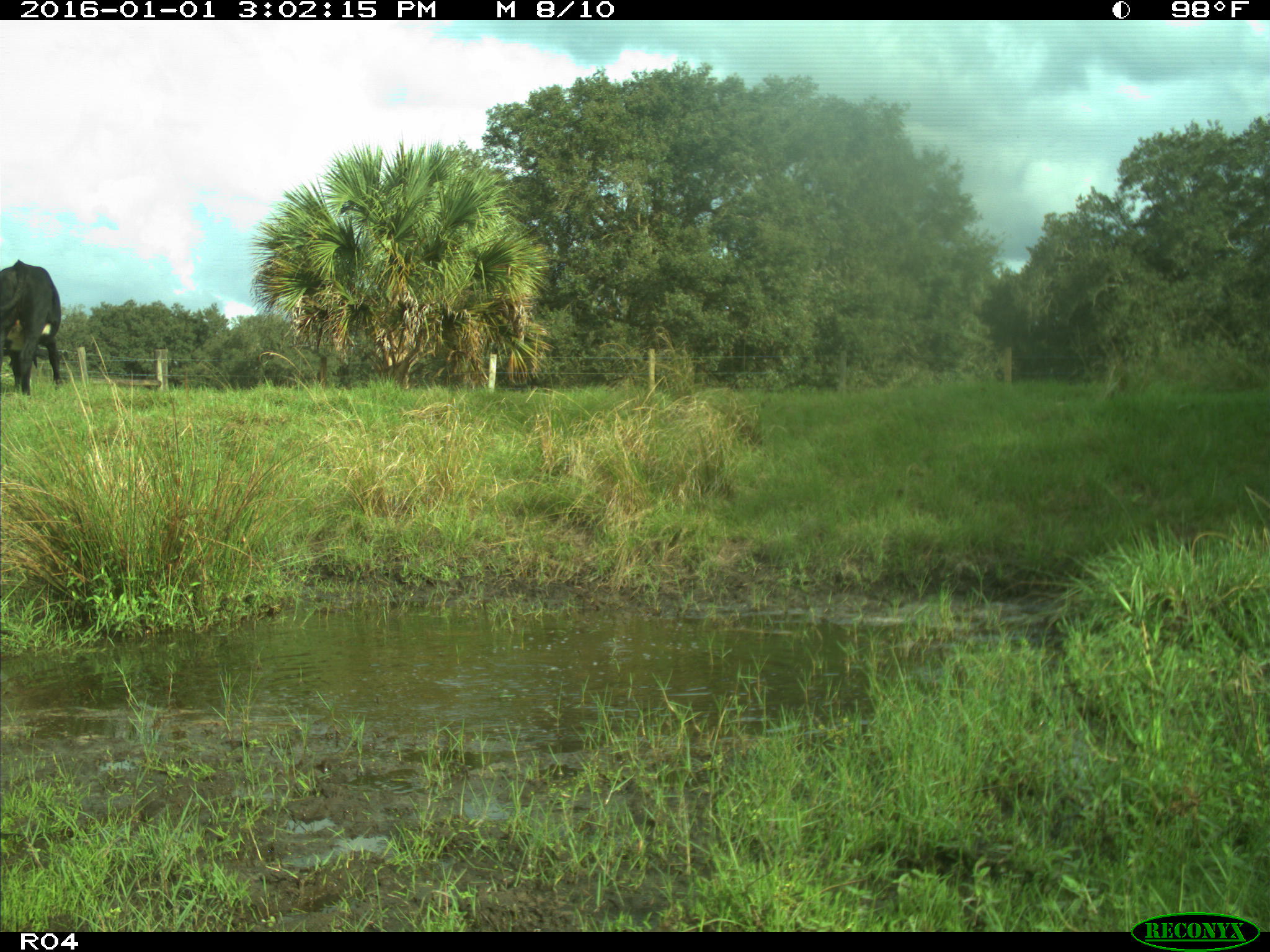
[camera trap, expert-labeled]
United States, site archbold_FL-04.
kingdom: Animalia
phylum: Chordata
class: Mammalia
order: Artiodactyla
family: Bovidae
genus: Bos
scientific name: Bos taurus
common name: domestic cow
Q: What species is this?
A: Bos taurus (domestic cow).